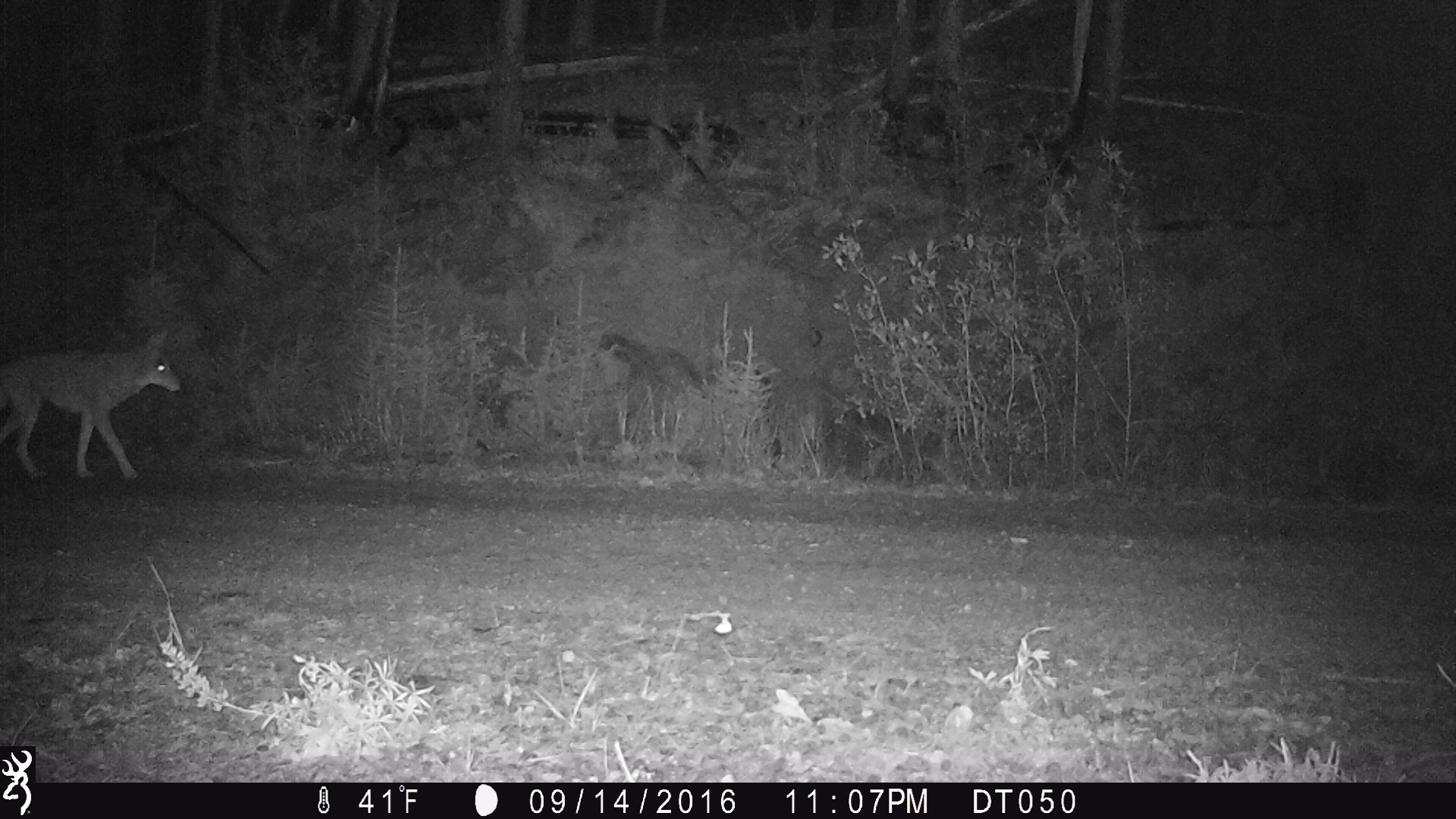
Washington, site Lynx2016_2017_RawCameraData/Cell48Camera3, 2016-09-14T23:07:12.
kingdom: Animalia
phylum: Chordata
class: Mammalia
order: Carnivora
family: Canidae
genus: Canis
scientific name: Canis latrans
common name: coyote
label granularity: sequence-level